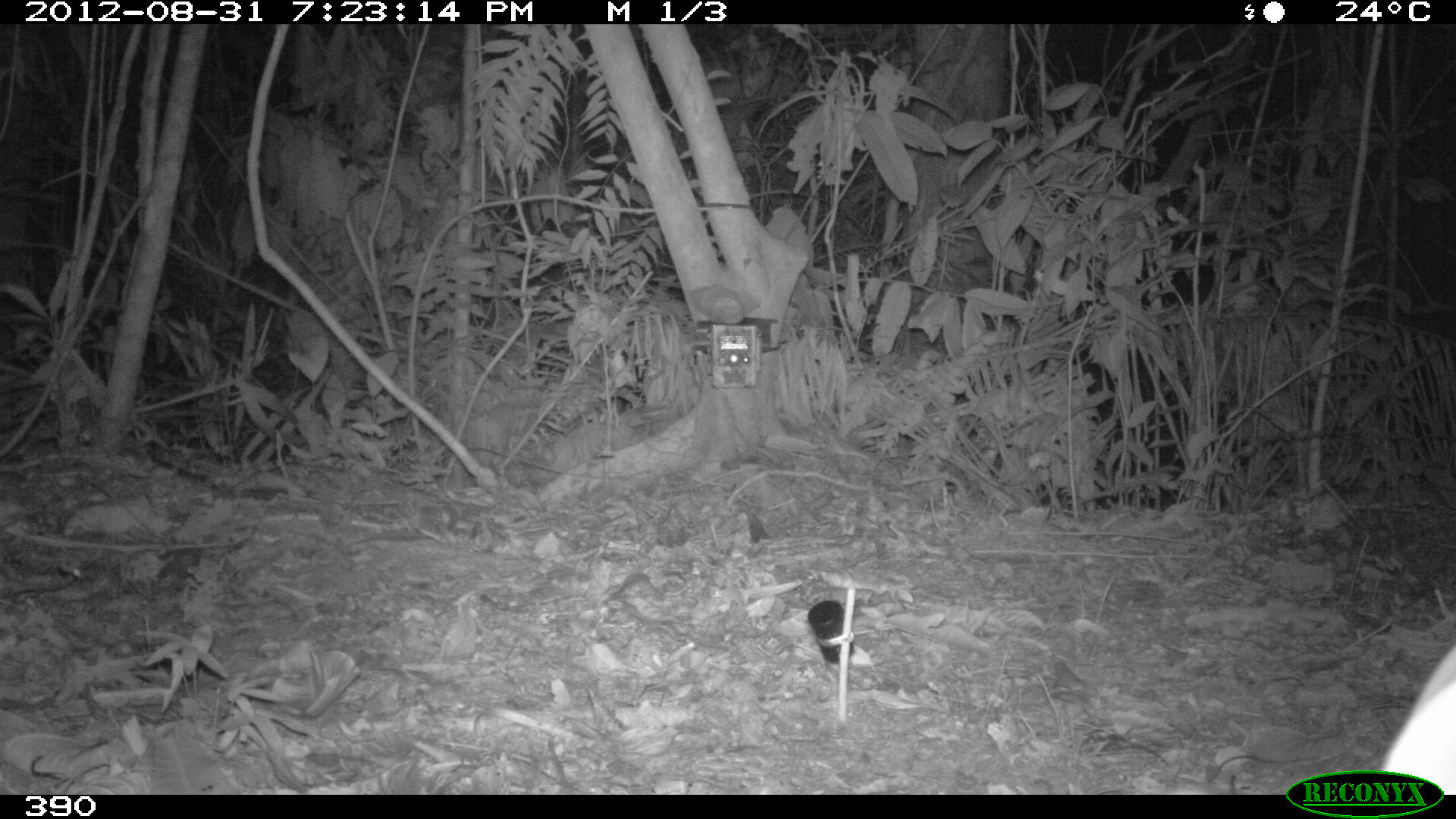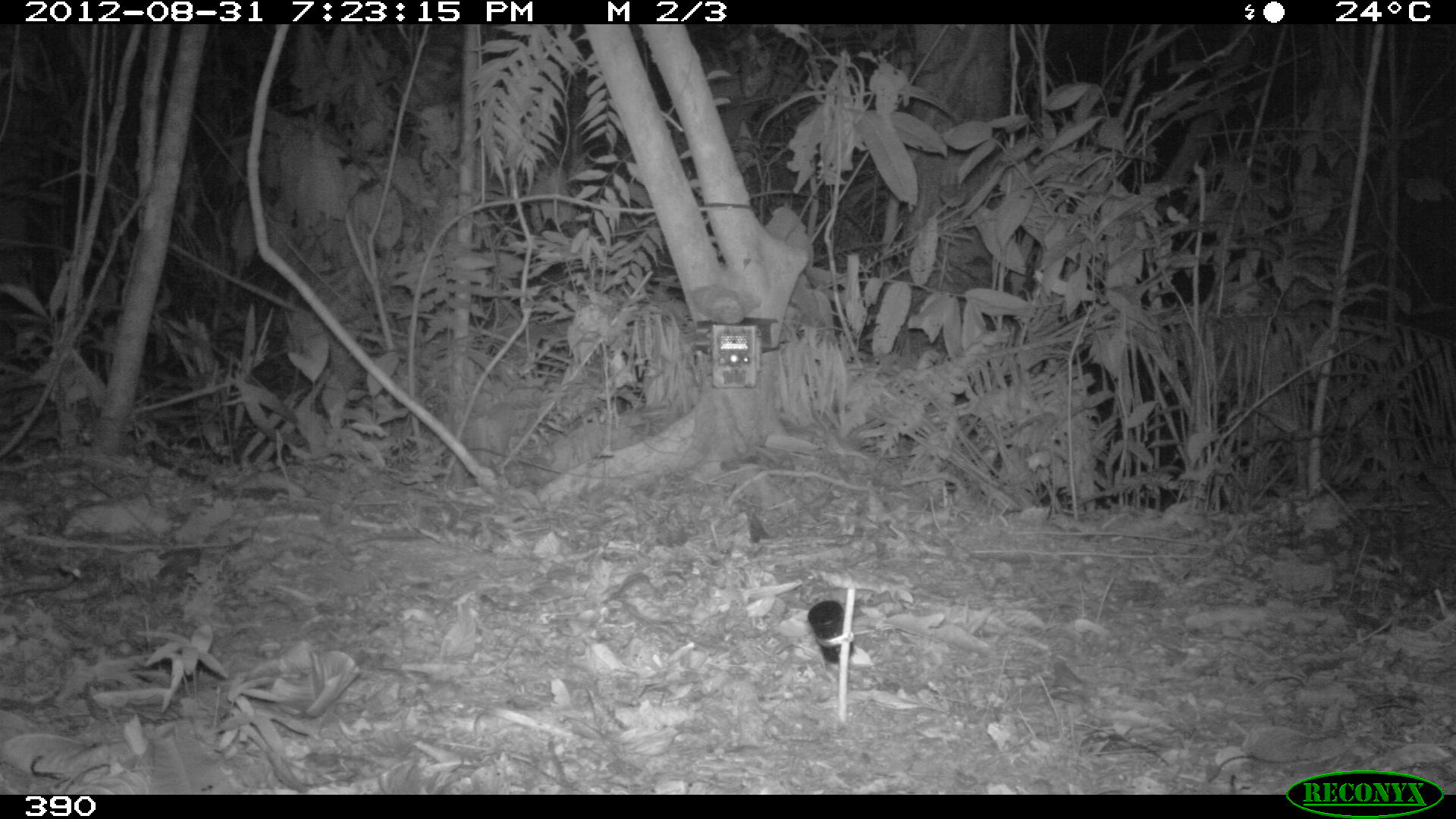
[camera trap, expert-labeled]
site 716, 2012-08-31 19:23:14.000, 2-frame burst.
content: unidentified animal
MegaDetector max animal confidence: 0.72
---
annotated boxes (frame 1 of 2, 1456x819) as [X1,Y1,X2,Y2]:
unknown: [1373,638,1456,795]